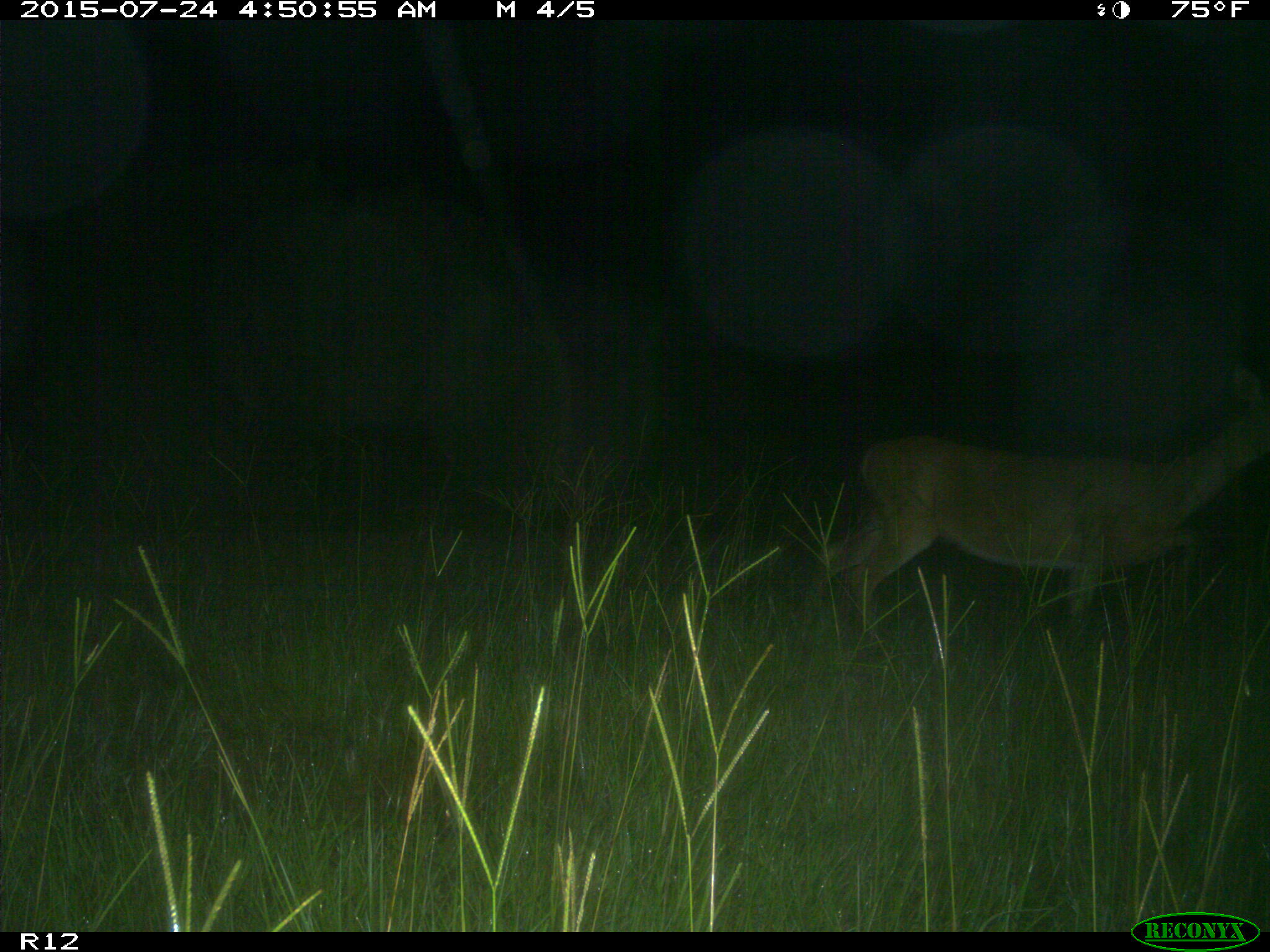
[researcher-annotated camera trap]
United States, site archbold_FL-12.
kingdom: Animalia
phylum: Chordata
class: Mammalia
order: Artiodactyla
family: Cervidae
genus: Odocoileus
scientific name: Odocoileus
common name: deer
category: unidentified deer